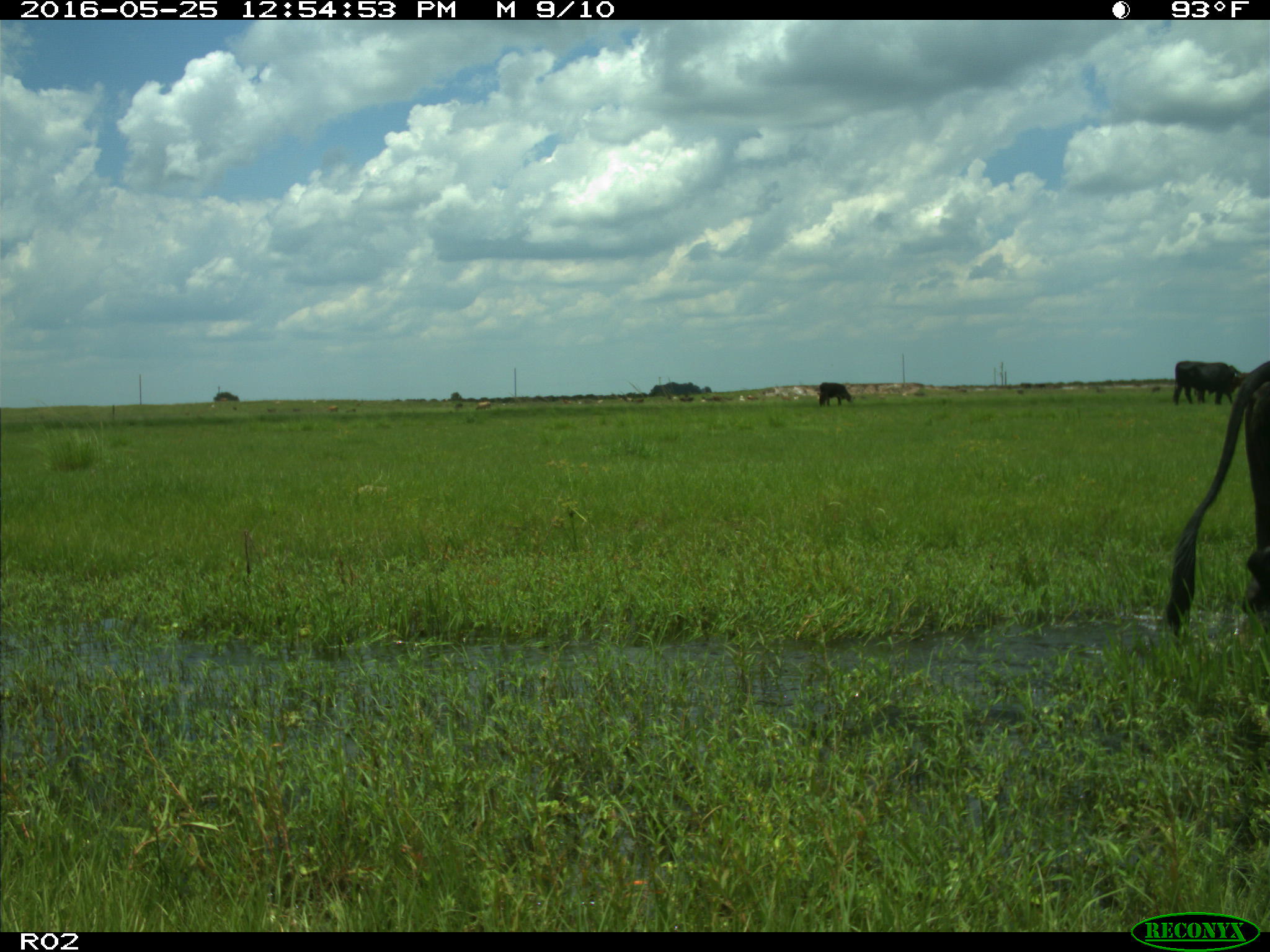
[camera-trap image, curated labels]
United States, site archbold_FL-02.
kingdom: Animalia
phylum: Chordata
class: Mammalia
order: Artiodactyla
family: Bovidae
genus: Bos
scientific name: Bos taurus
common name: domestic cow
Bos taurus (domestic cow).